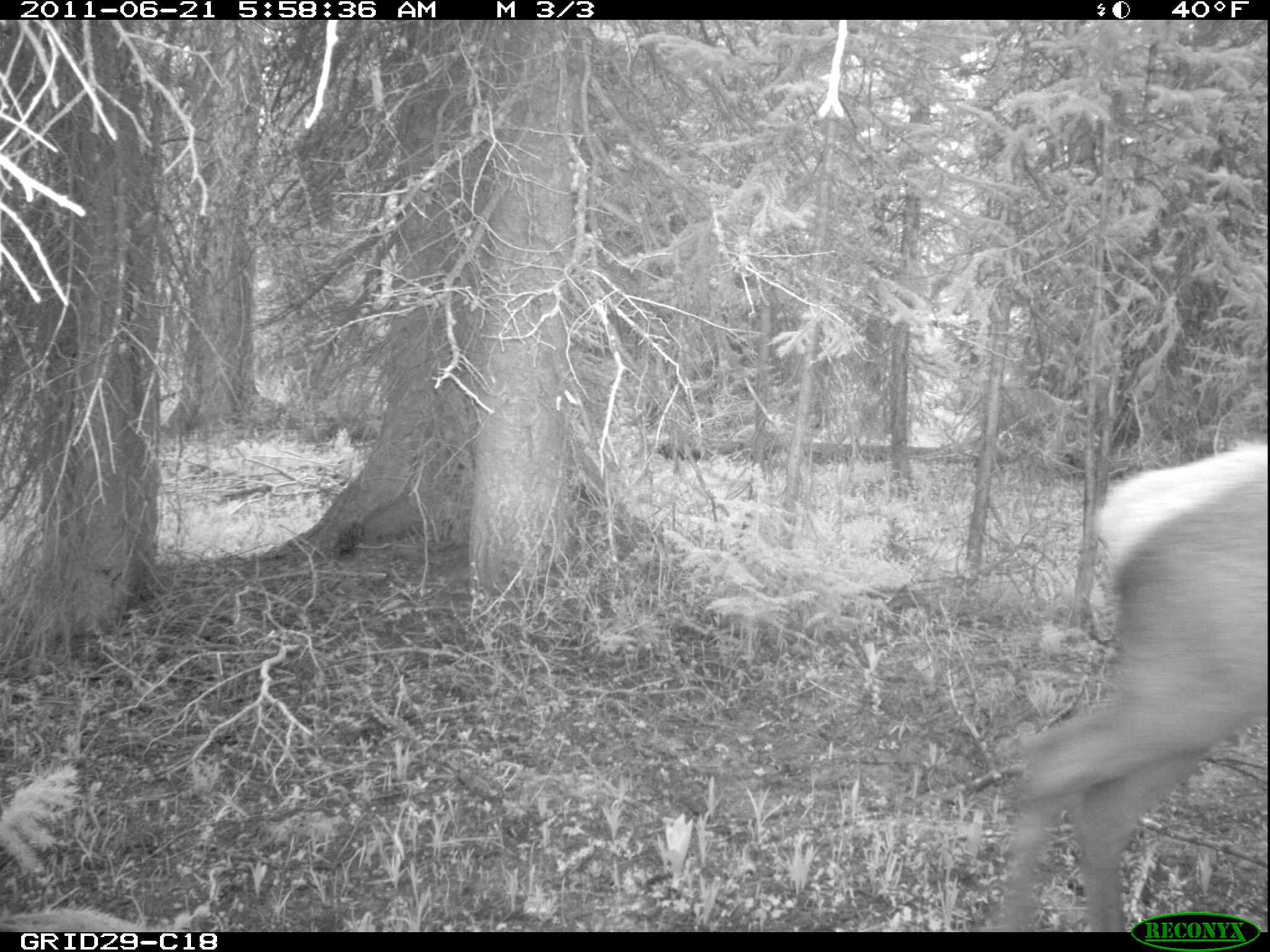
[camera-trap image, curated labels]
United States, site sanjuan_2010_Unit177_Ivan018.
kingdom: Animalia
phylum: Chordata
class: Mammalia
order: Artiodactyla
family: Cervidae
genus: Cervus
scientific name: Cervus elaphus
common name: red deer